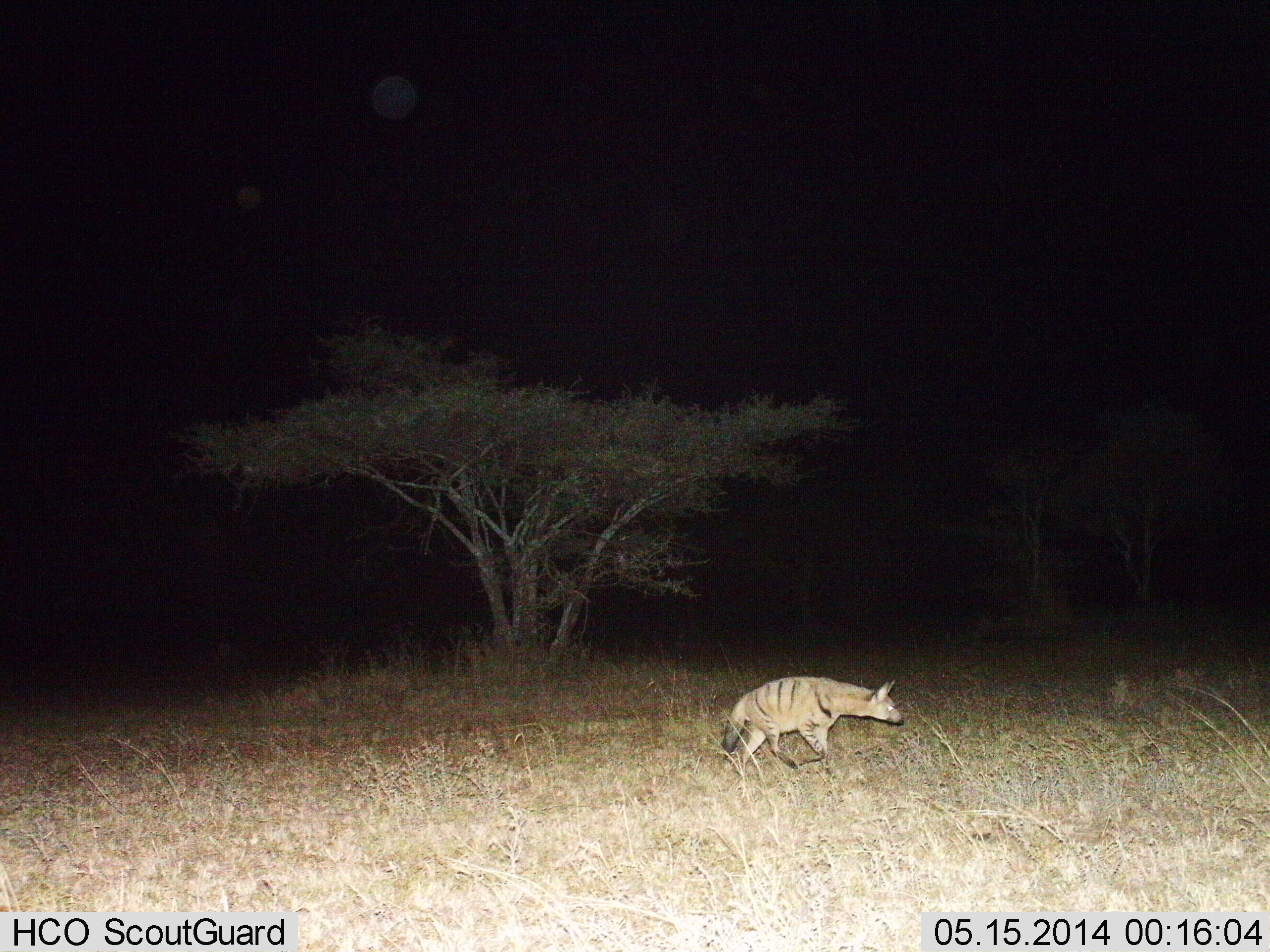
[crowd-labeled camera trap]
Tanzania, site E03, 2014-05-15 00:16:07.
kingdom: Animalia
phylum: Chordata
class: Mammalia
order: Carnivora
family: Hyaenidae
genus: Hyaena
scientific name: Hyaena hyaena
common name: striped hyena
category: hyenastriped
Hyenastriped (striped hyena) (Hyaena hyaena), count 1. Behavior (volunteer vote fractions): standing 10%, resting 0%, moving 90%, interacting 0%. Young present (vote fraction): 0%. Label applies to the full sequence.